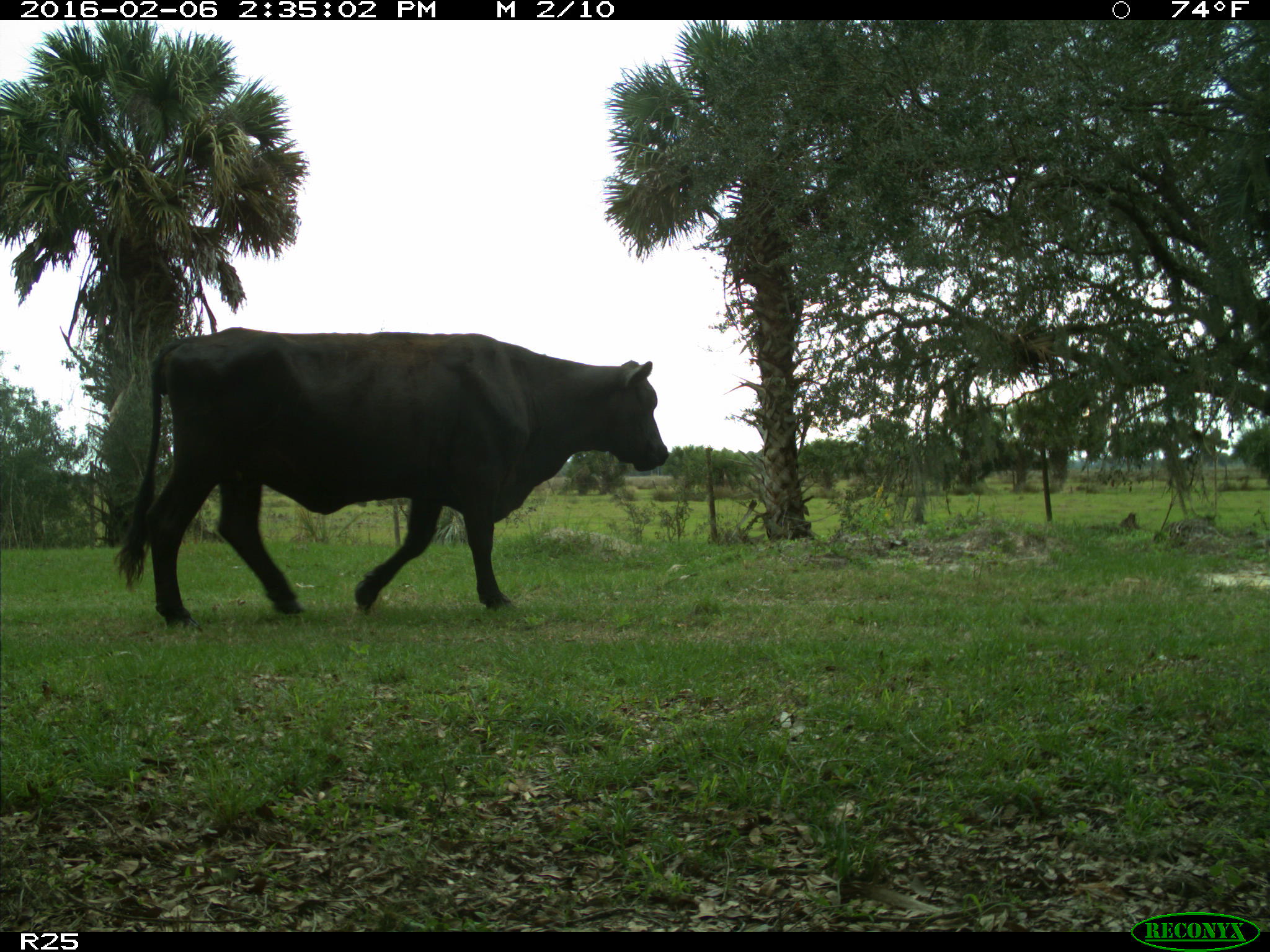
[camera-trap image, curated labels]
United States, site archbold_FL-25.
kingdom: Animalia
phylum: Chordata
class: Mammalia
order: Artiodactyla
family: Bovidae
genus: Bos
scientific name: Bos taurus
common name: domestic cow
Bos taurus (domestic cow).